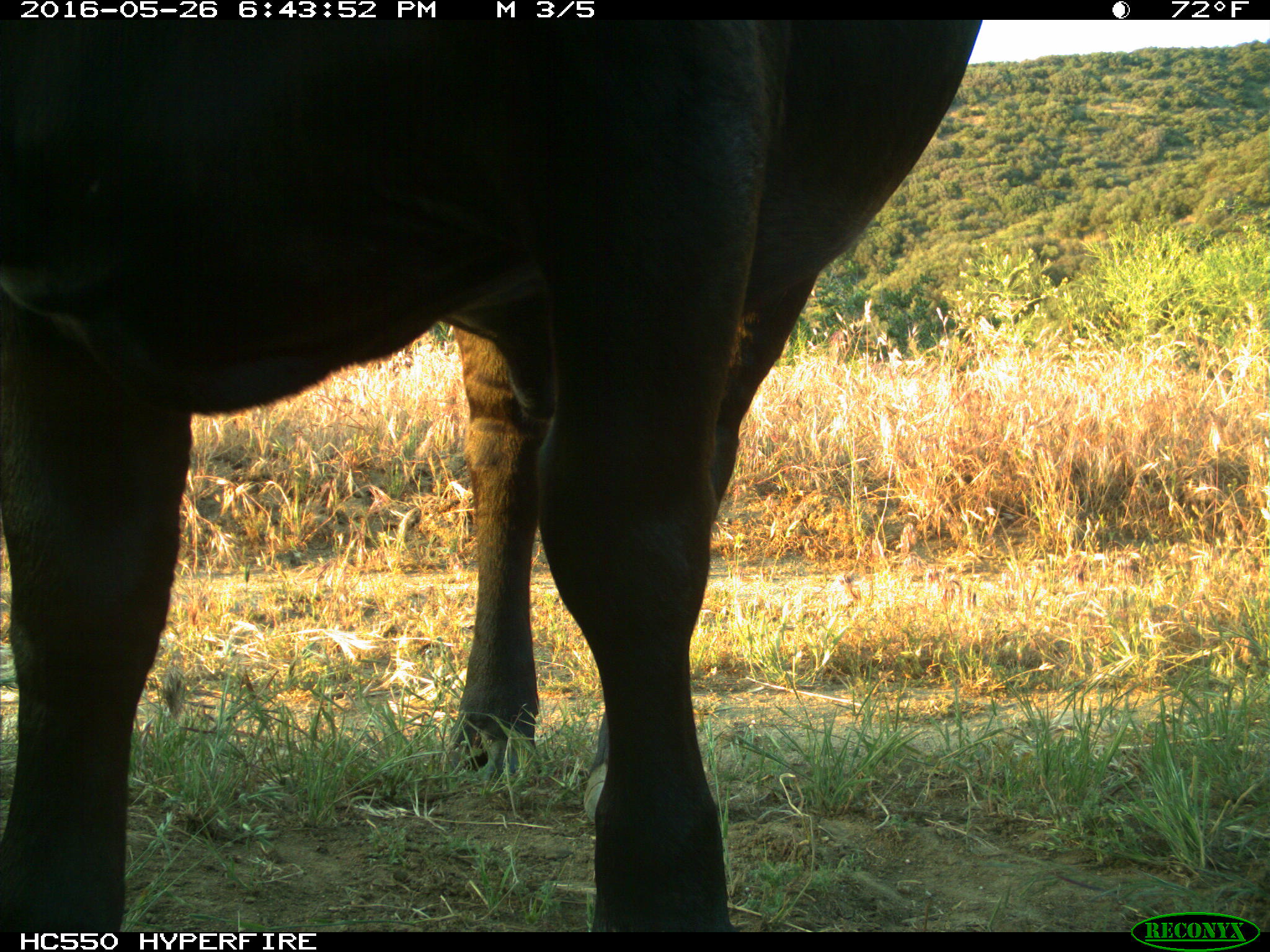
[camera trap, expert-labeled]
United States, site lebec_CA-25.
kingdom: Animalia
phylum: Chordata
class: Mammalia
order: Artiodactyla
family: Bovidae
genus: Bos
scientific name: Bos taurus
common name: domestic cow